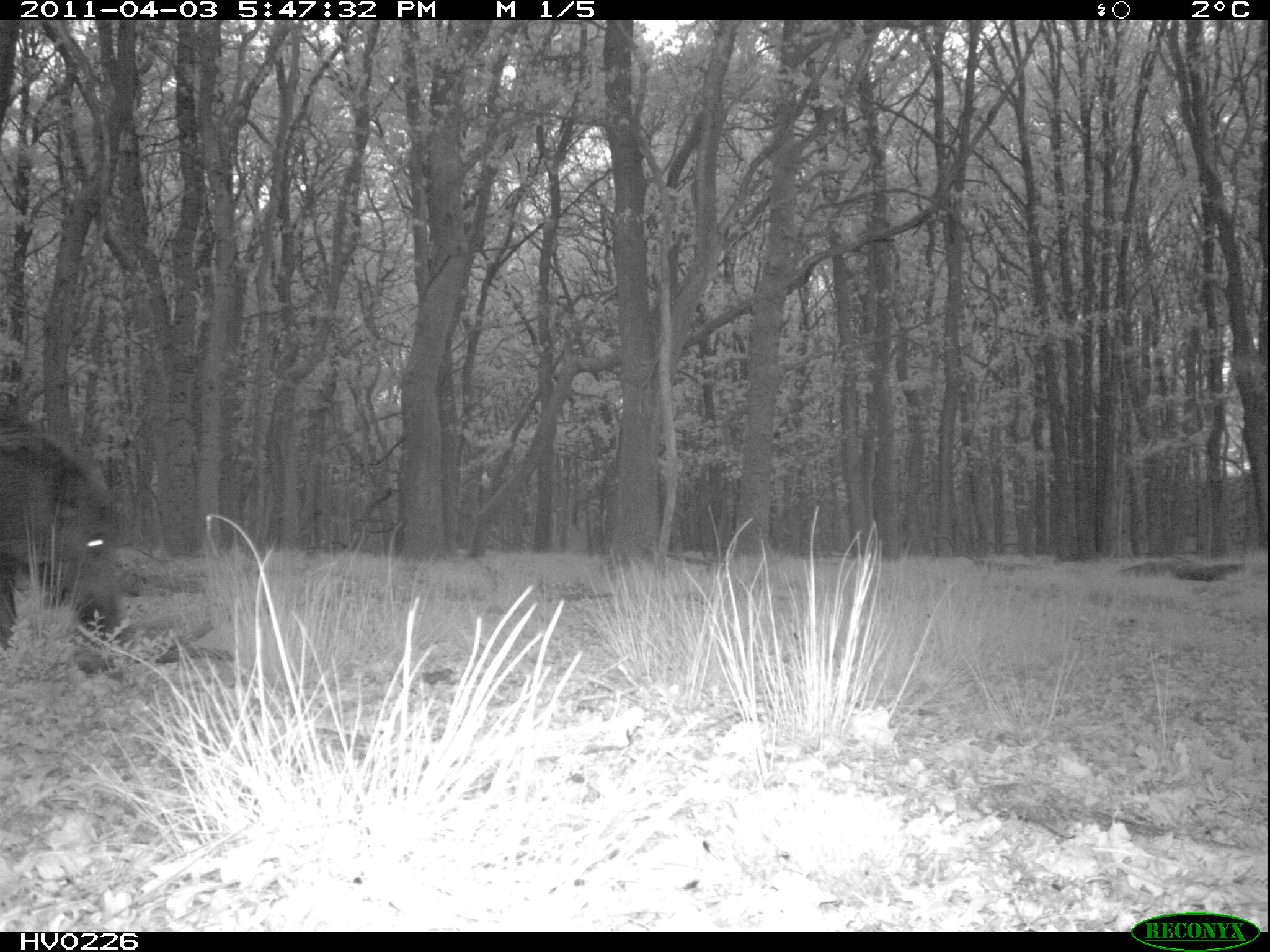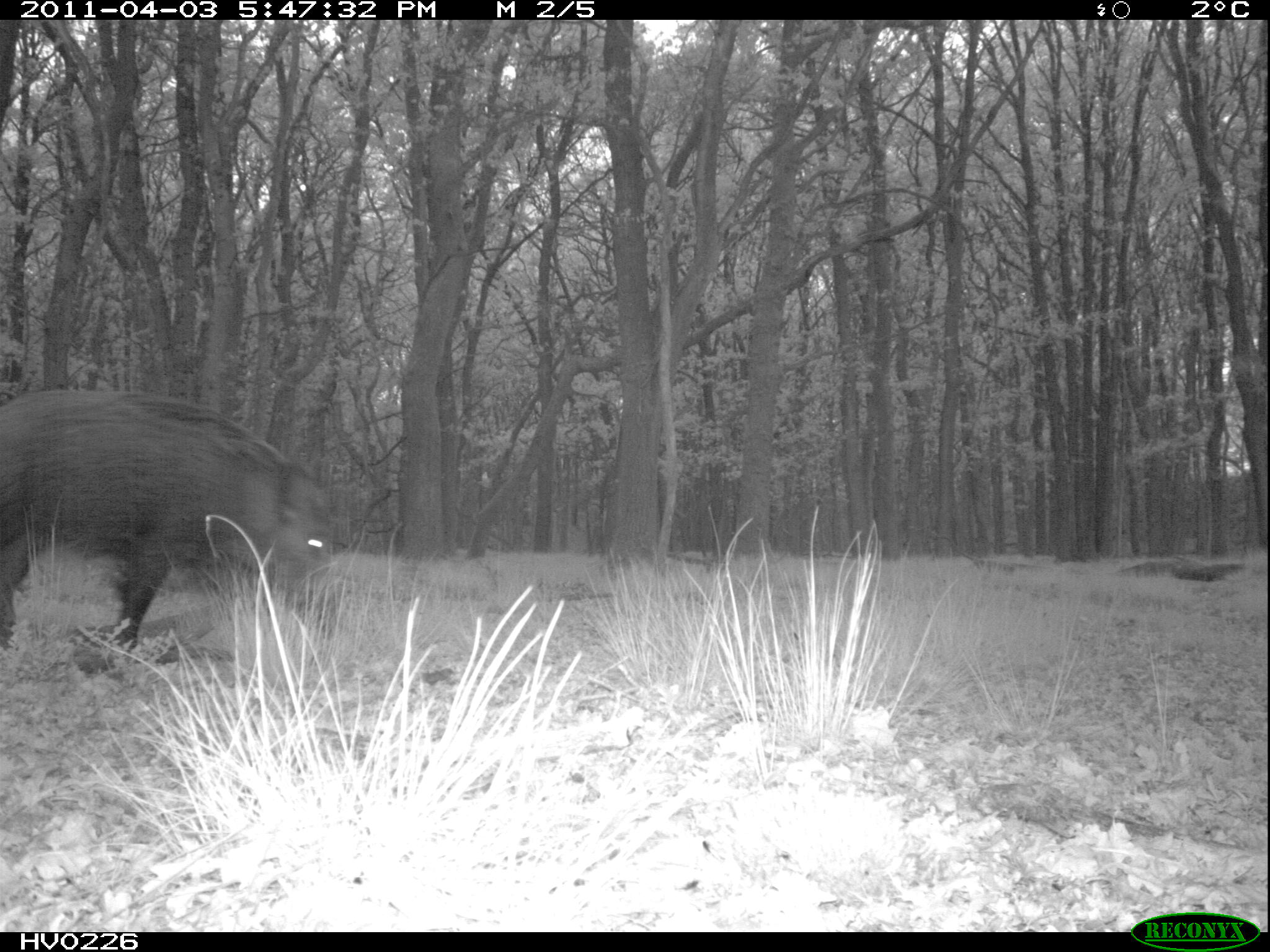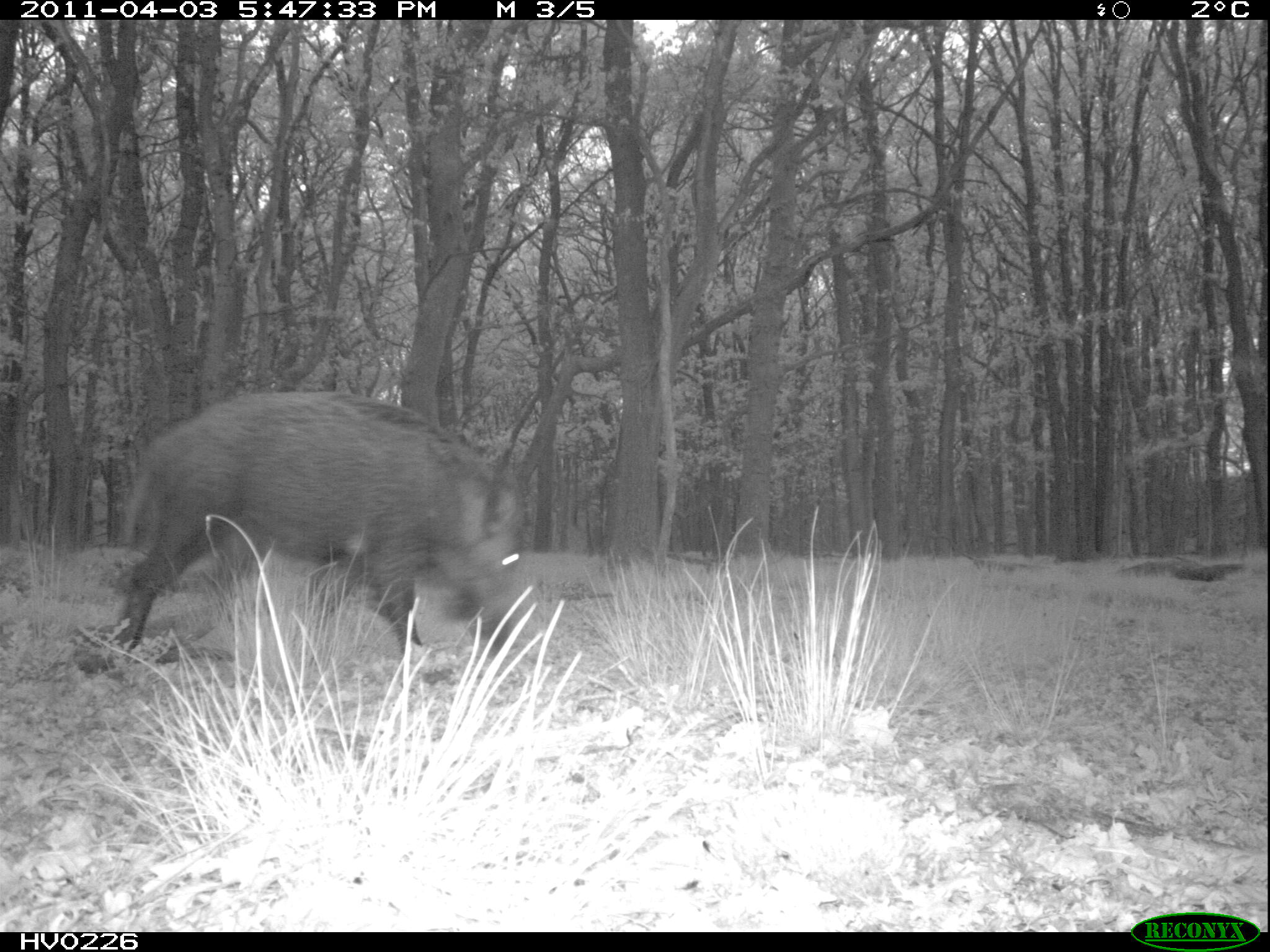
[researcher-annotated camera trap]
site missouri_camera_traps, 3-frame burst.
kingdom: Animalia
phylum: Chordata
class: Mammalia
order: Artiodactyla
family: Suidae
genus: Sus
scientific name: Sus scrofa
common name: wild boar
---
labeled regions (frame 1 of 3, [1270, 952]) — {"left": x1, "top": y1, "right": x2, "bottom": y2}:
wild boar: {"left": 1, "top": 386, "right": 146, "bottom": 695}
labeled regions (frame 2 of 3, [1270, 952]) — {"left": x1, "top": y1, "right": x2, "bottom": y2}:
wild boar: {"left": 7, "top": 376, "right": 341, "bottom": 659}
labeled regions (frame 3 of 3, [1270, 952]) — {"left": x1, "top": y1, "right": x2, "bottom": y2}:
wild boar: {"left": 110, "top": 381, "right": 540, "bottom": 679}